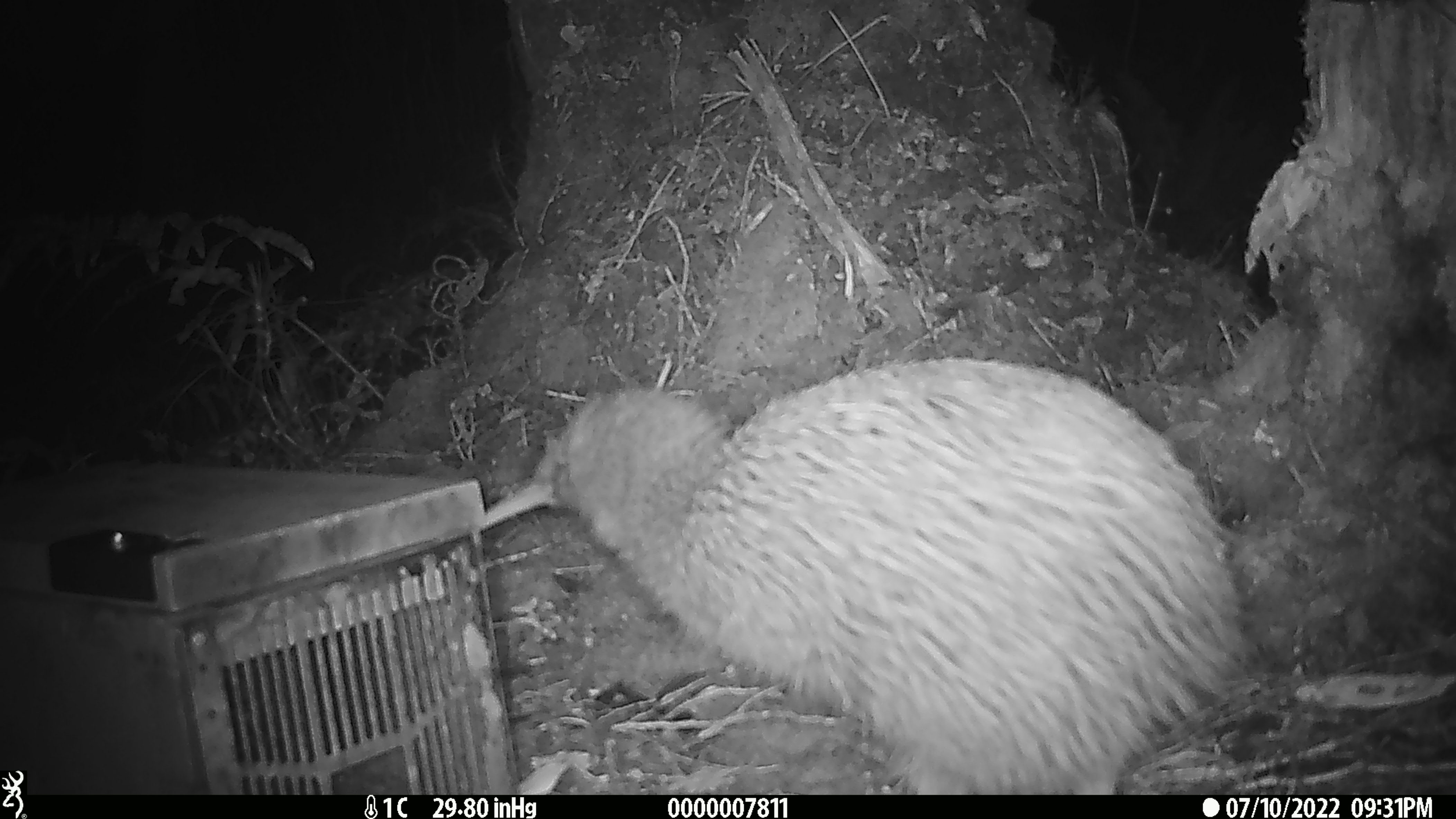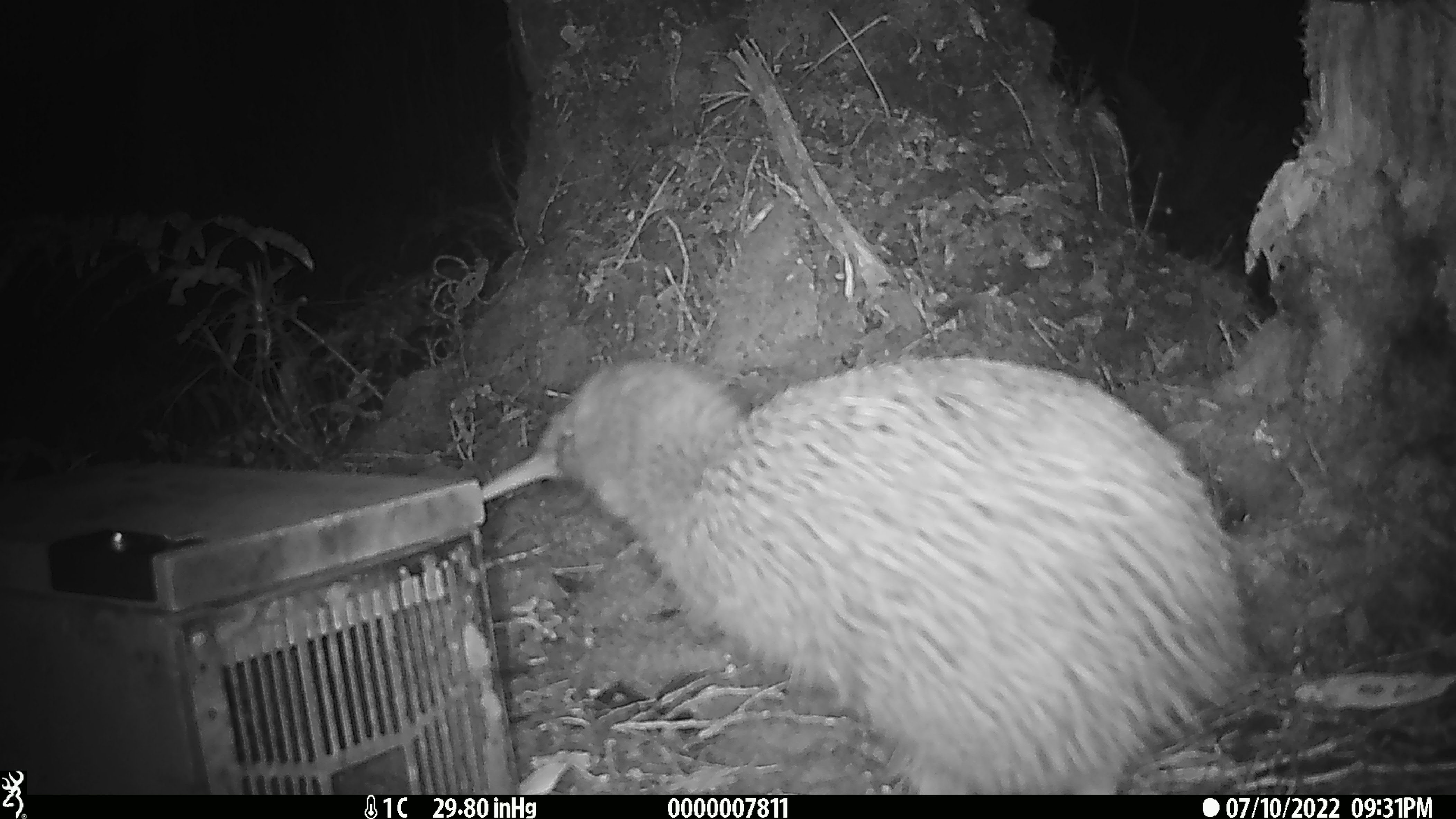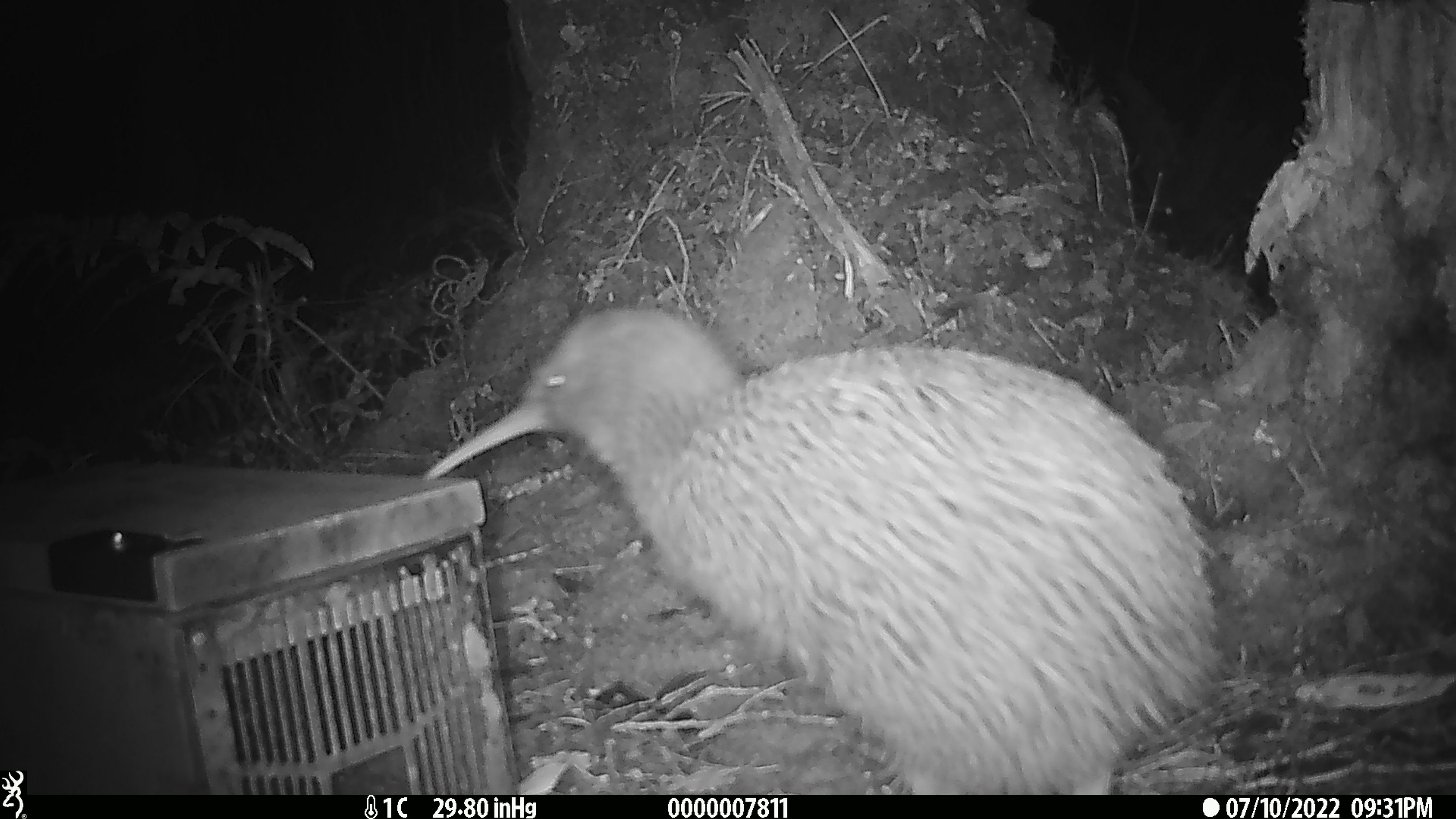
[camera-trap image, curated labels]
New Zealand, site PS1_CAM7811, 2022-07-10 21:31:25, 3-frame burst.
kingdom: Animalia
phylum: Chordata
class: Aves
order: Apterygiformes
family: Apterygidae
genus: Apteryx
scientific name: Apteryx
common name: kiwi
Kiwi (Apteryx).